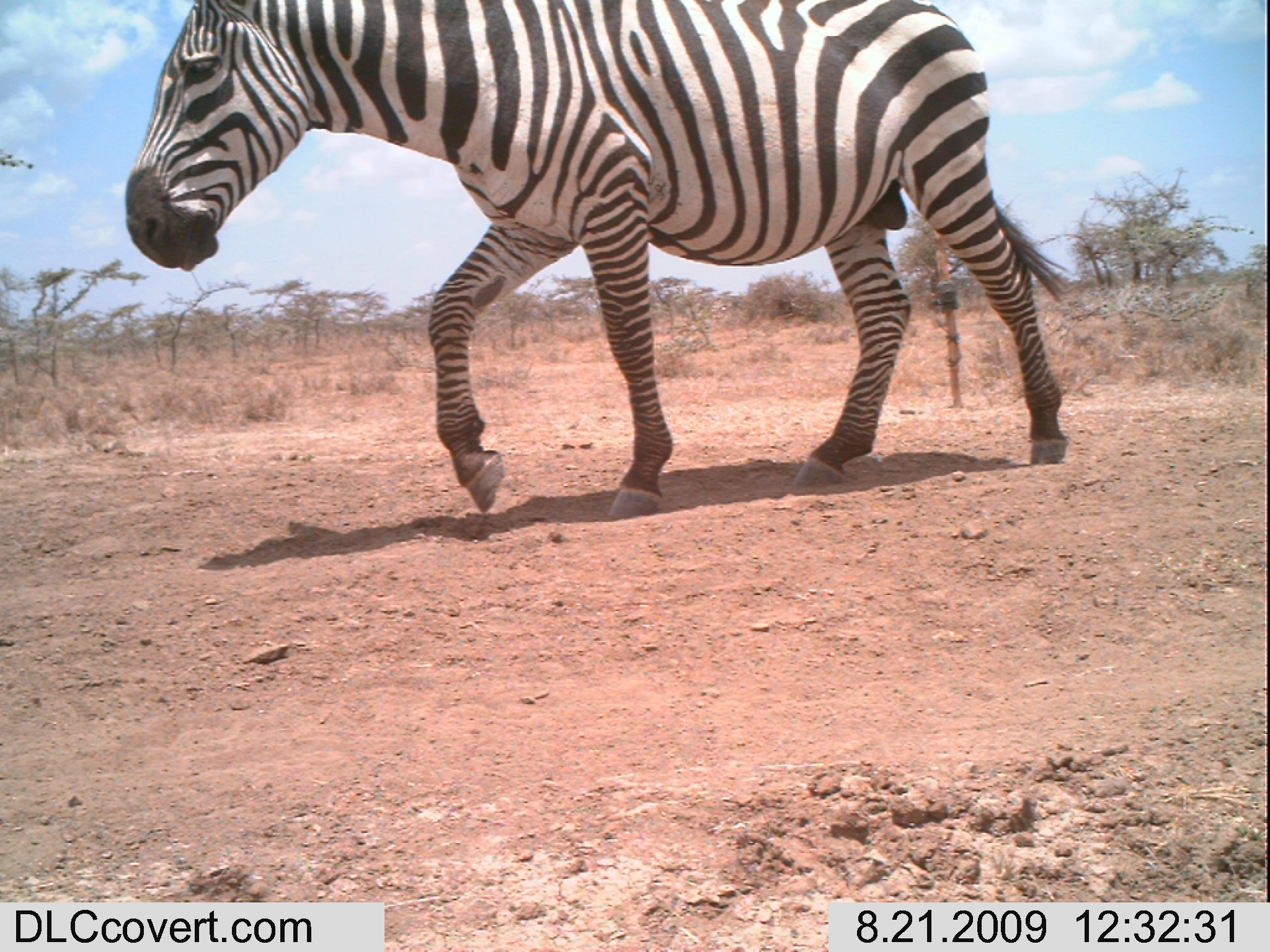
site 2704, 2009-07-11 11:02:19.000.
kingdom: Animalia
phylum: Chordata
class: Mammalia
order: Artiodactyla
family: Bovidae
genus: Raphicerus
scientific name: Raphicerus campestris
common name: steenbok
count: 1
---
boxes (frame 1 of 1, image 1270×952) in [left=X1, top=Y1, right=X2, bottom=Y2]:
raphicerus campestris: [left=117, top=0, right=1072, bottom=514]